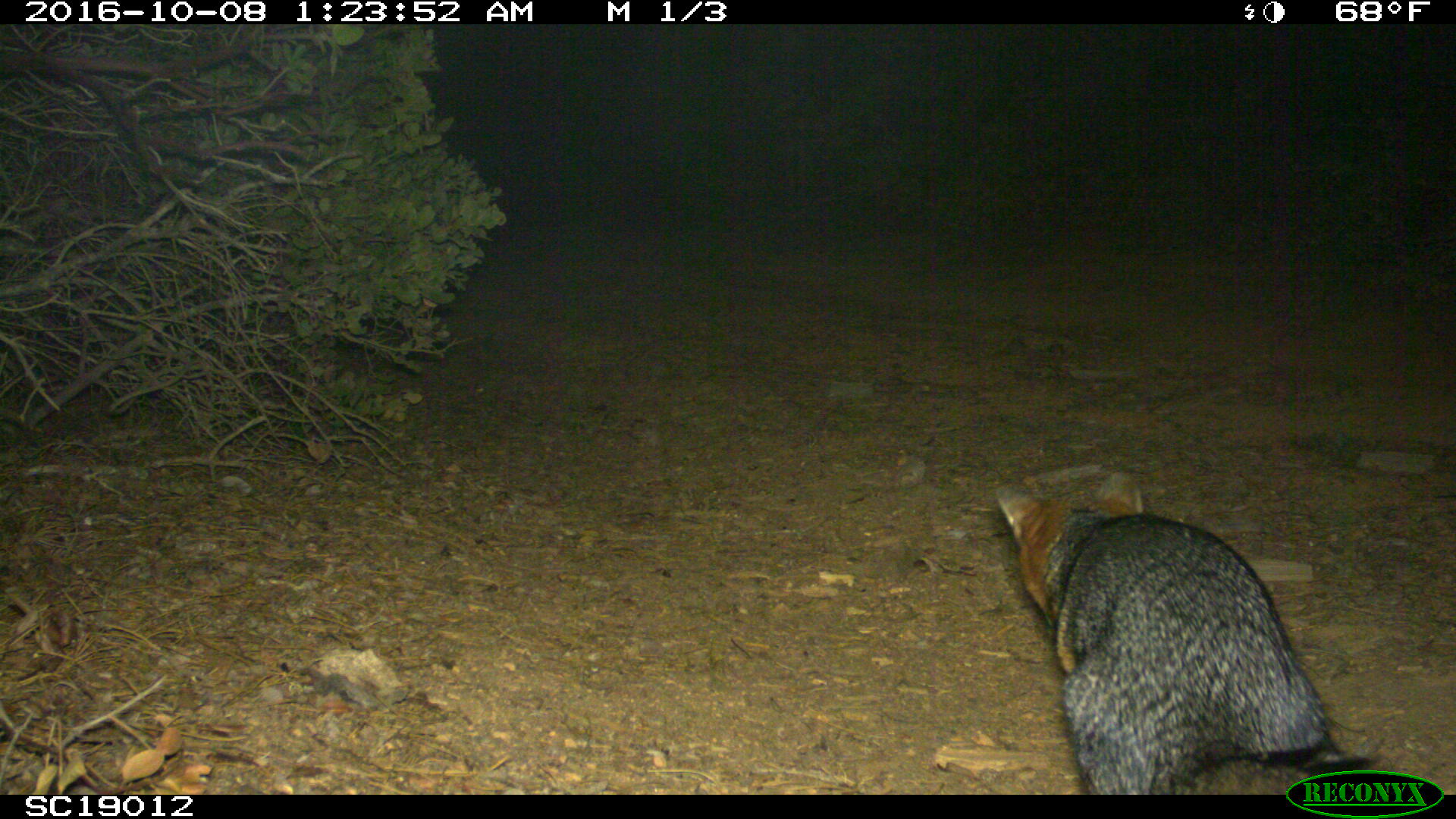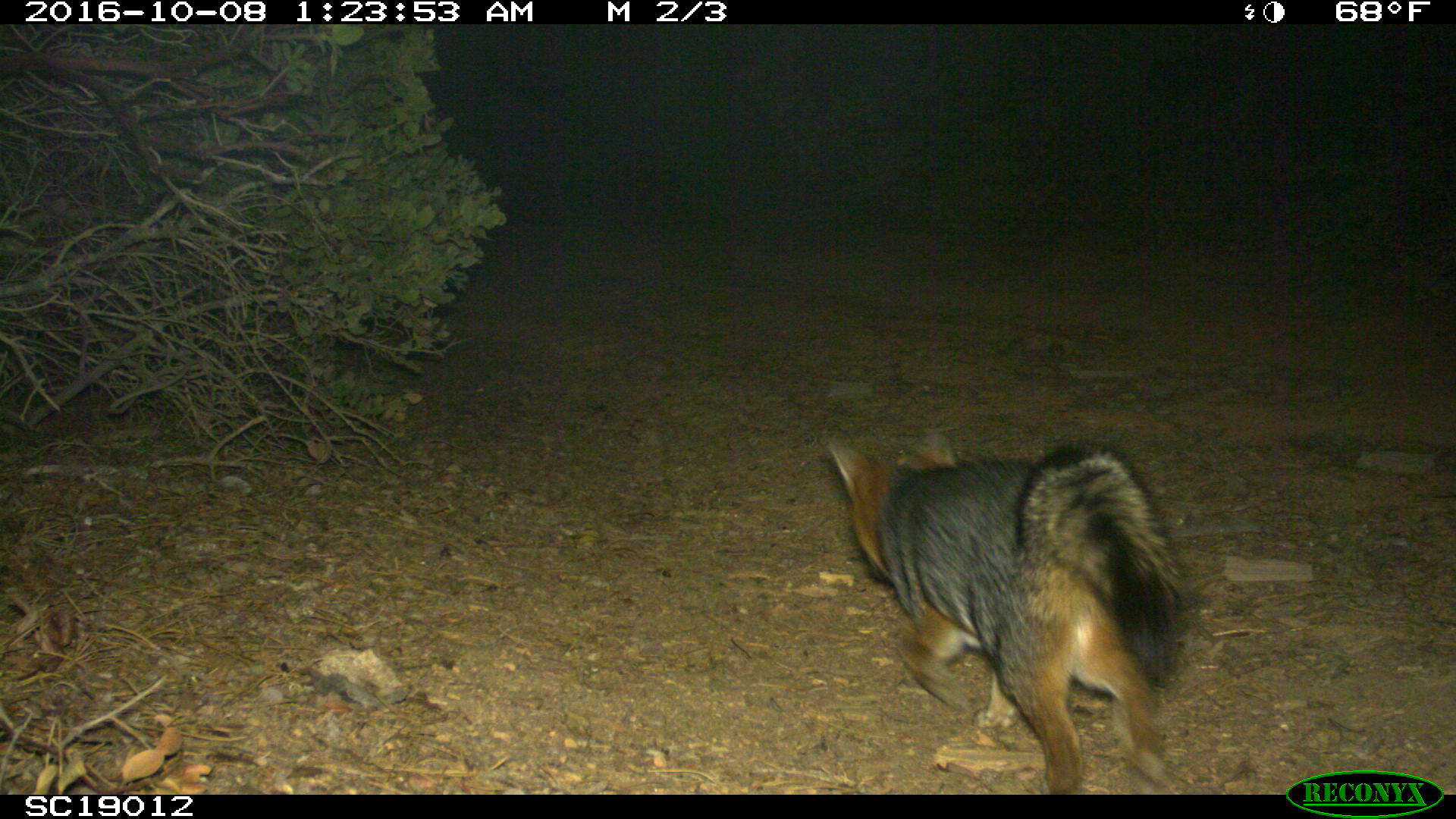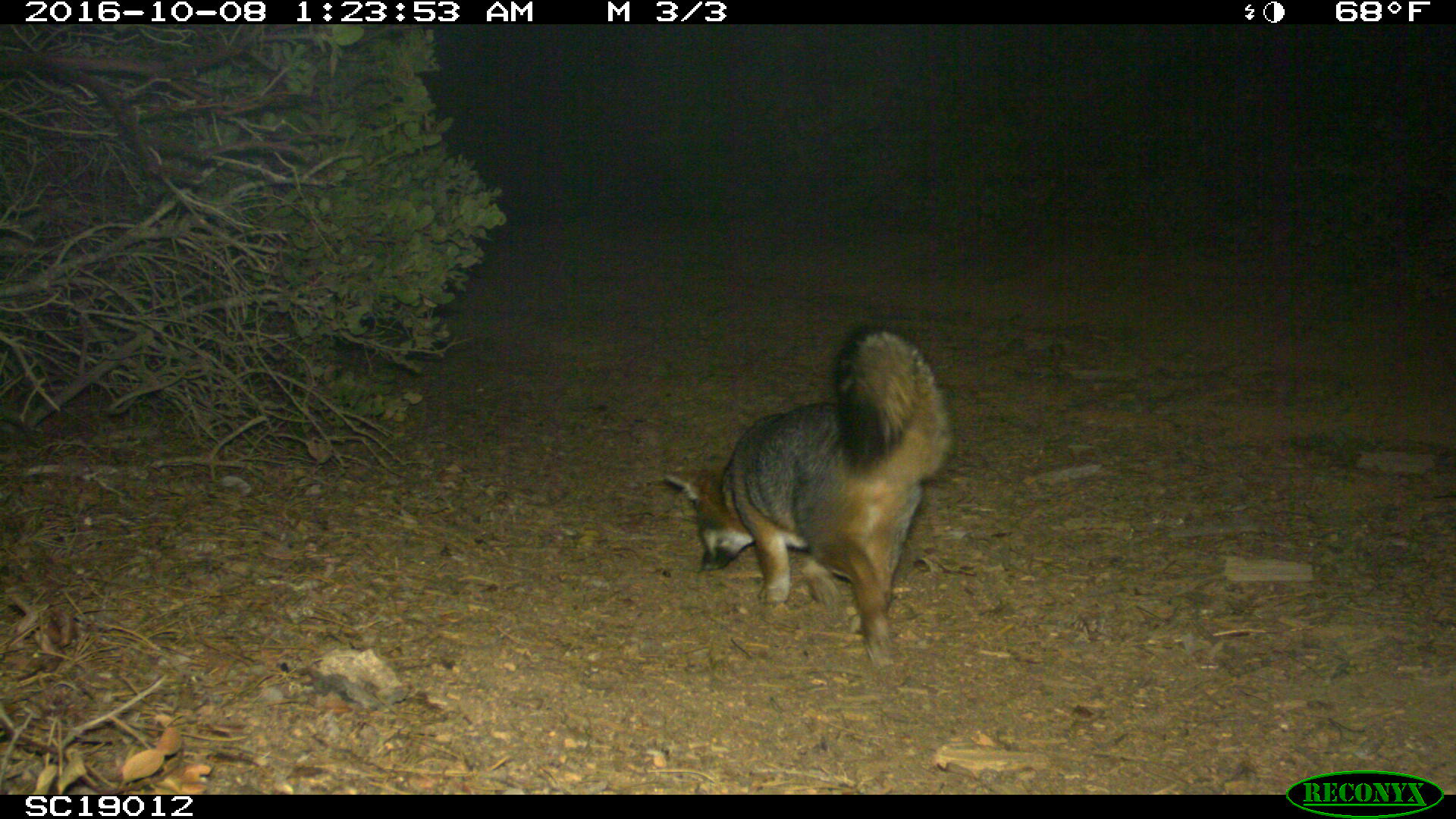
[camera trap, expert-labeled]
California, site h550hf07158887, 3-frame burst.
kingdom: Animalia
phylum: Chordata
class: Mammalia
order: Carnivora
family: Canidae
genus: Urocyon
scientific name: Urocyon littoralis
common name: island fox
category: fox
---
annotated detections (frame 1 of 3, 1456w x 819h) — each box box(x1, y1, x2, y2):
fox: box(995, 462, 1385, 795)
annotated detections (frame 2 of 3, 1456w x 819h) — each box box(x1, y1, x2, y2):
fox: box(826, 431, 1193, 794)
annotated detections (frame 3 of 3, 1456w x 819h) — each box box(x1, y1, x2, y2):
fox: box(661, 326, 956, 670)